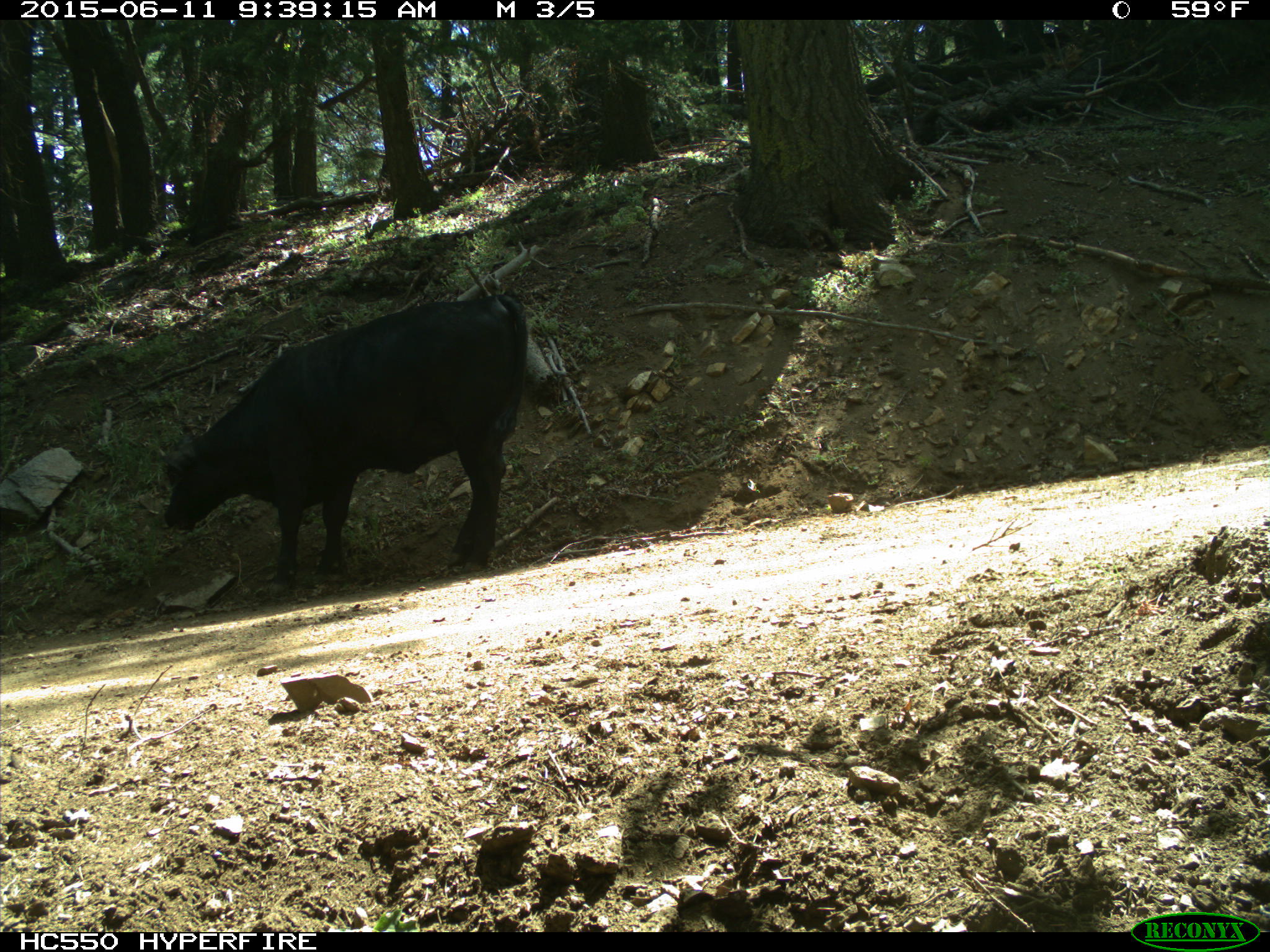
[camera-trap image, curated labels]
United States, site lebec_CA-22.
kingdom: Animalia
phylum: Chordata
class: Mammalia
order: Artiodactyla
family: Bovidae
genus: Bos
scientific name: Bos taurus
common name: domestic cow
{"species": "Bos taurus (domestic cow)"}